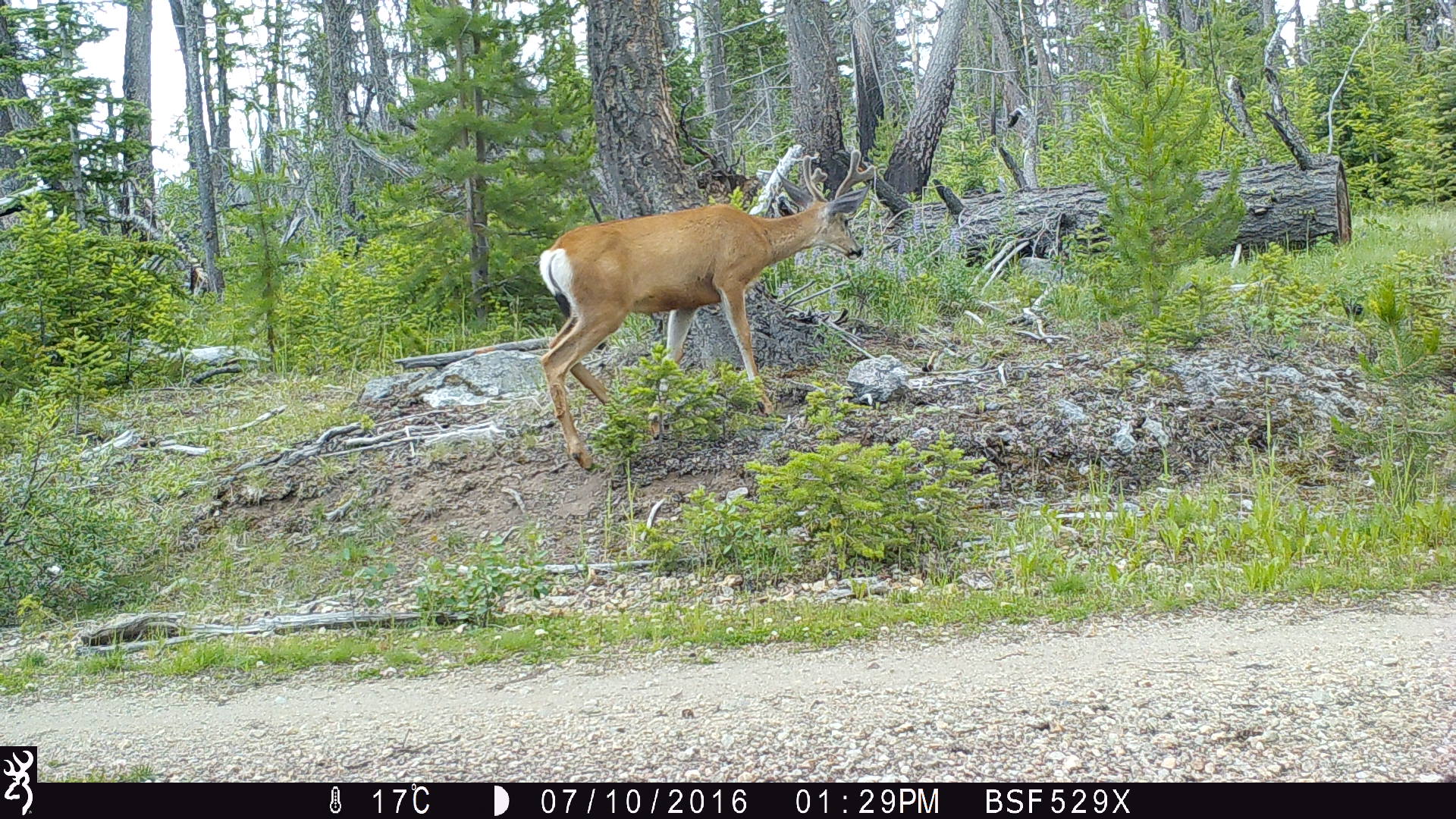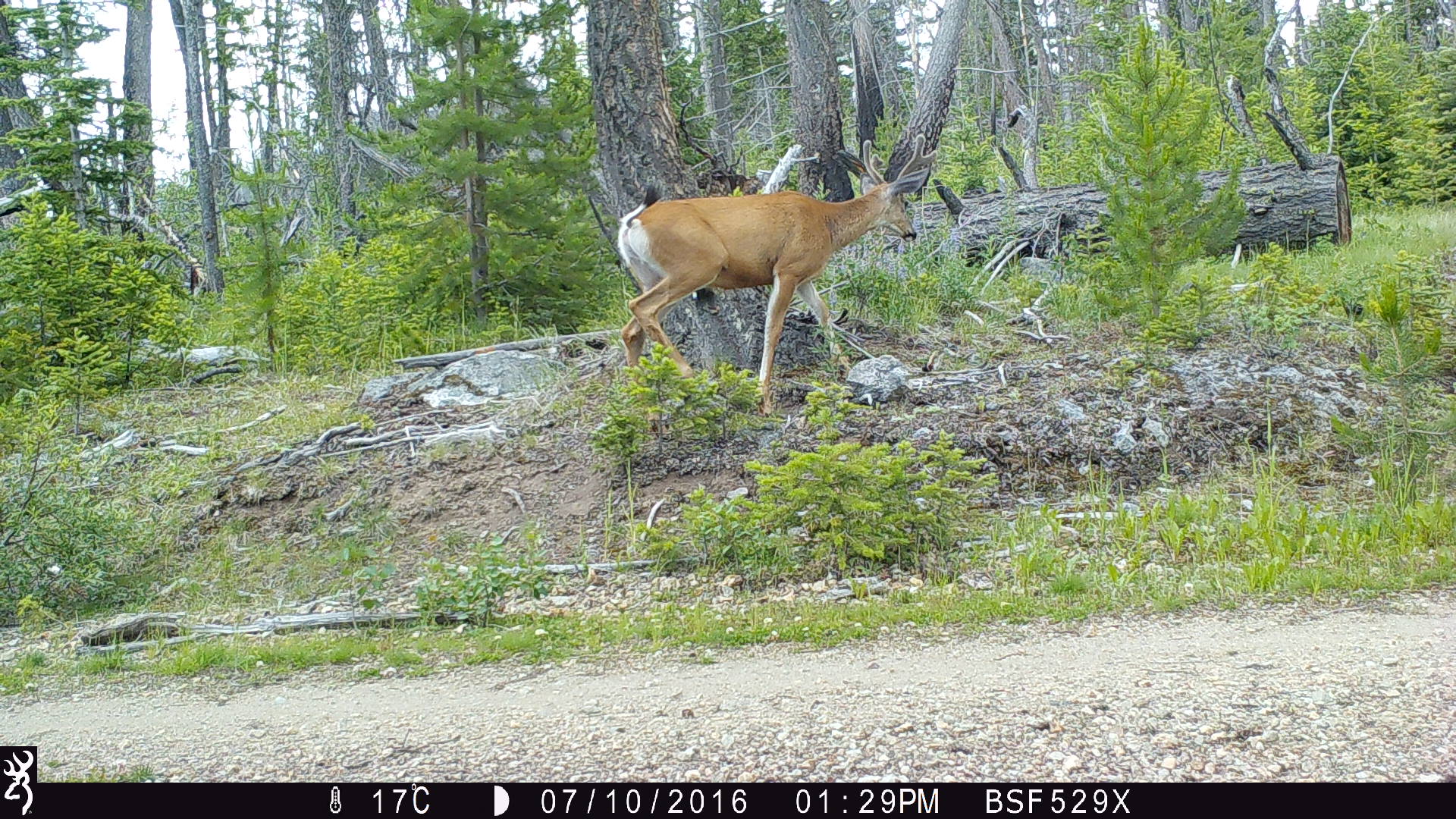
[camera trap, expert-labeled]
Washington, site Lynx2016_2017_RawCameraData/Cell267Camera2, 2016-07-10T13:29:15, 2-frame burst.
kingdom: Animalia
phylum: Chordata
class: Mammalia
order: Artiodactyla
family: Cervidae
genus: Odocoileus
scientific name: Odocoileus hemionus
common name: mule deer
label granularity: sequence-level